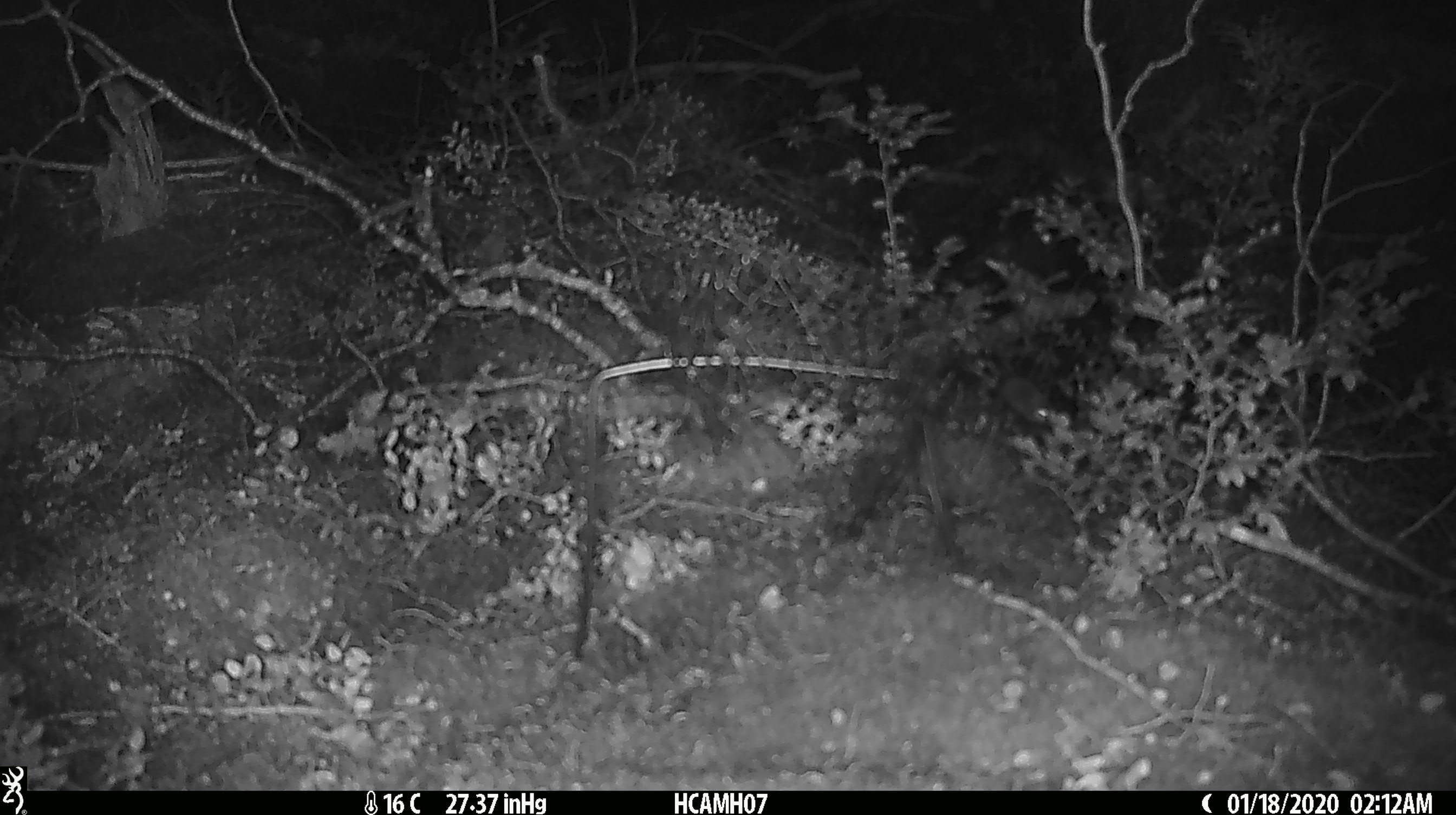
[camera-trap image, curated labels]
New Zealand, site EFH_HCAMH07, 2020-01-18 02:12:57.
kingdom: Animalia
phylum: Chordata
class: Mammalia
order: Rodentia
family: Muridae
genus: Mus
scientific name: Mus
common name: mouse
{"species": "mouse (Mus)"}